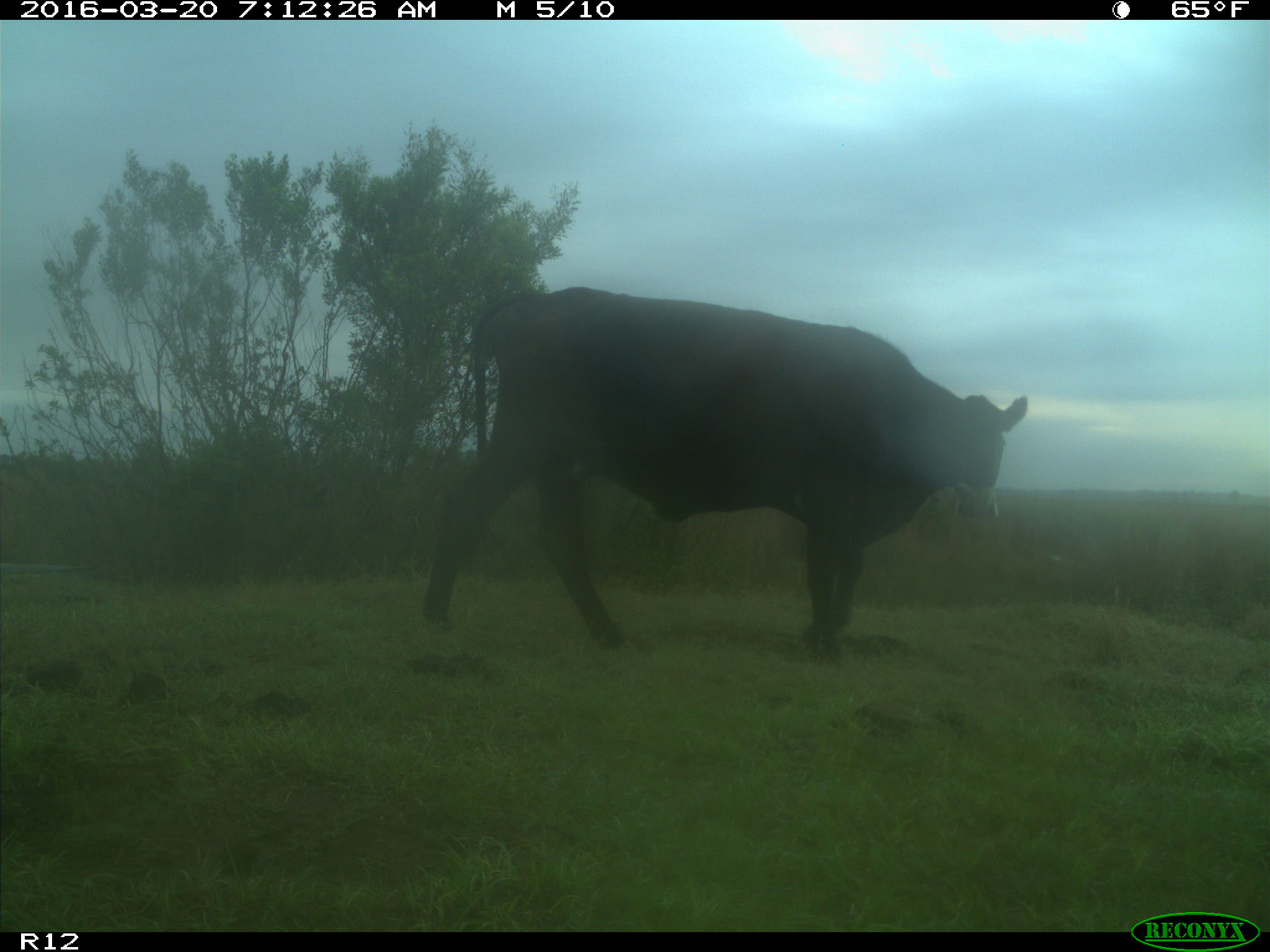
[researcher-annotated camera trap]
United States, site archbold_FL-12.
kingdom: Animalia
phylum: Chordata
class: Mammalia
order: Artiodactyla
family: Bovidae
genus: Bos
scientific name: Bos taurus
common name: domestic cow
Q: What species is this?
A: Bos taurus (domestic cow).